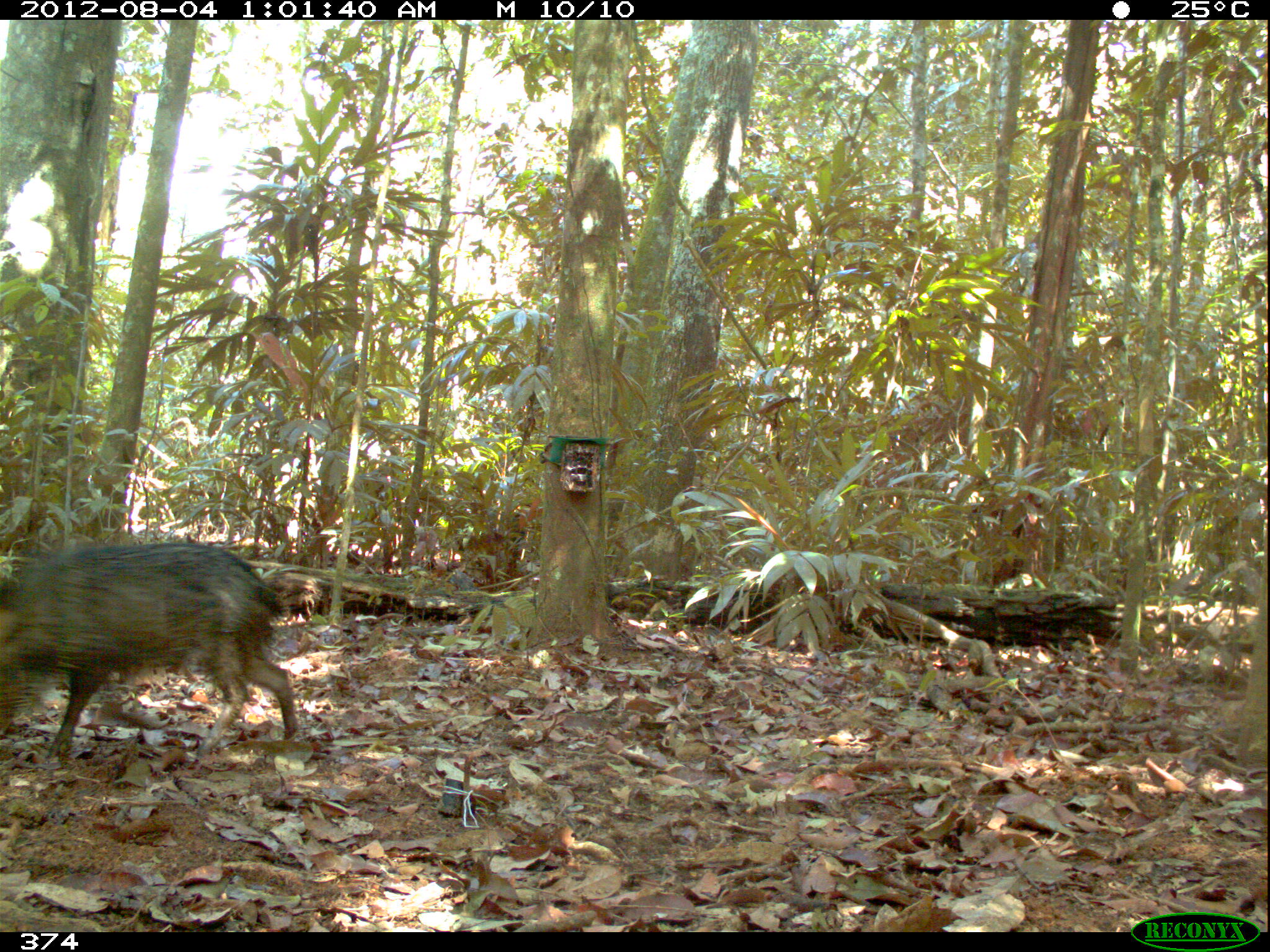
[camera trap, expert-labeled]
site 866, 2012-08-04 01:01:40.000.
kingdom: Animalia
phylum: Chordata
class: Mammalia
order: Artiodactyla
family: Tayassuidae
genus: Pecari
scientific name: Pecari tajacu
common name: collared peccary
Pecari tajacu (collared peccary).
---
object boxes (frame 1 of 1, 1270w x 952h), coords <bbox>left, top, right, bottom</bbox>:
pecari tajacu: <bbox>0, 540, 299, 765</bbox>